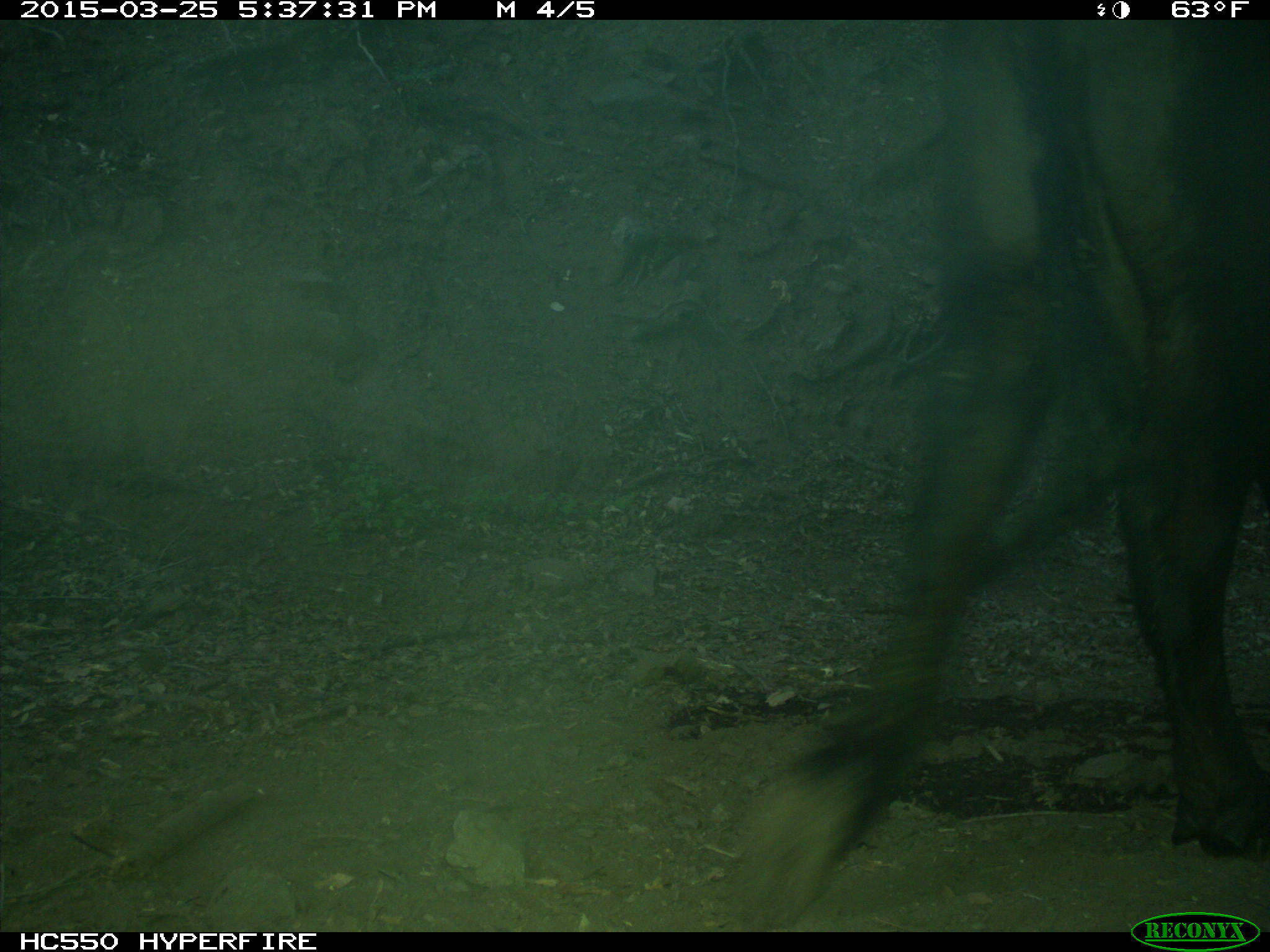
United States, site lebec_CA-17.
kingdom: Animalia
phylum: Chordata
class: Mammalia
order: Artiodactyla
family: Bovidae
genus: Bos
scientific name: Bos taurus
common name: domestic cow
Bos taurus (domestic cow).